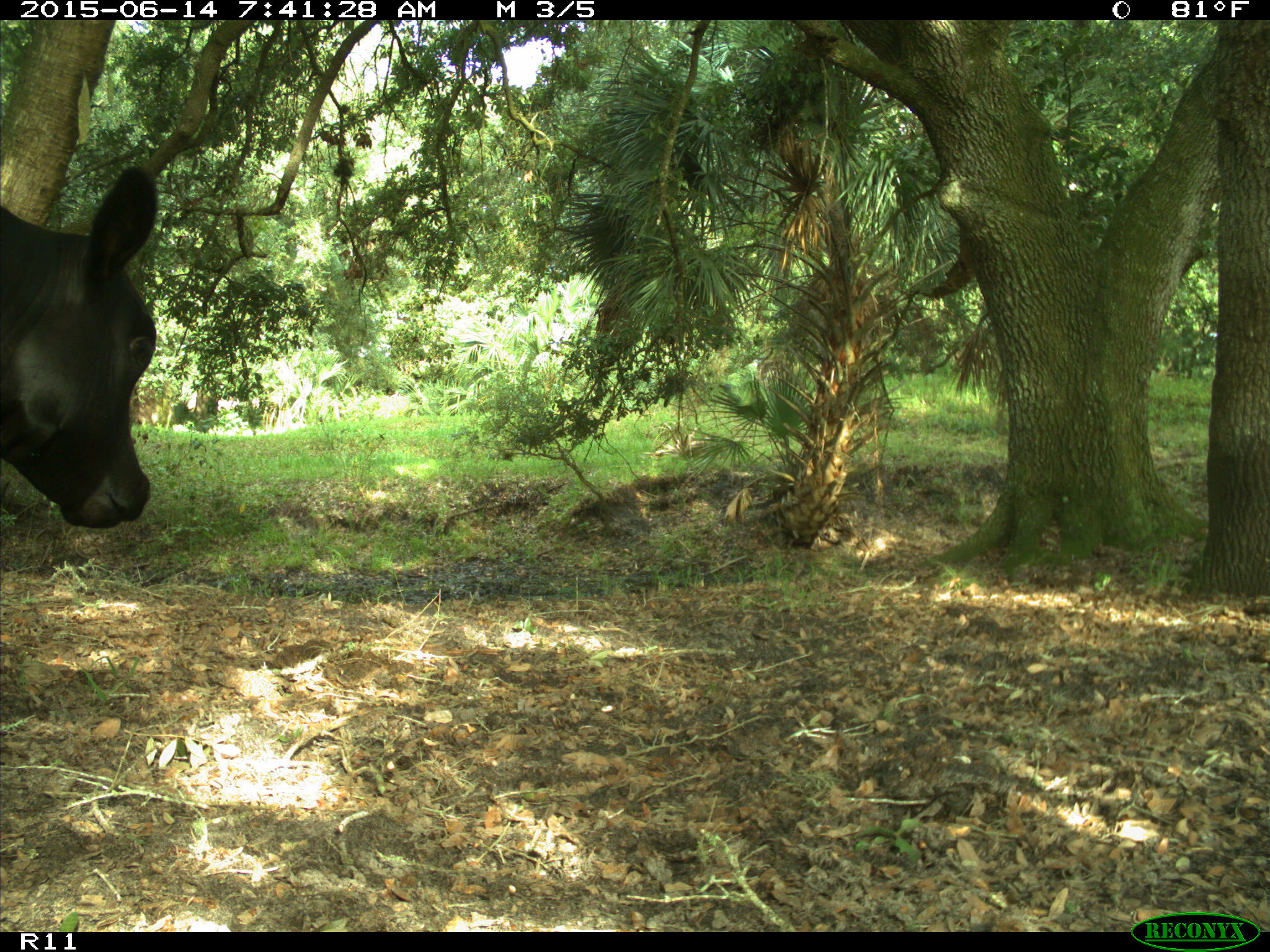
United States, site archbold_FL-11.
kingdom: Animalia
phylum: Chordata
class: Mammalia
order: Artiodactyla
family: Bovidae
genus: Bos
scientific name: Bos taurus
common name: domestic cow